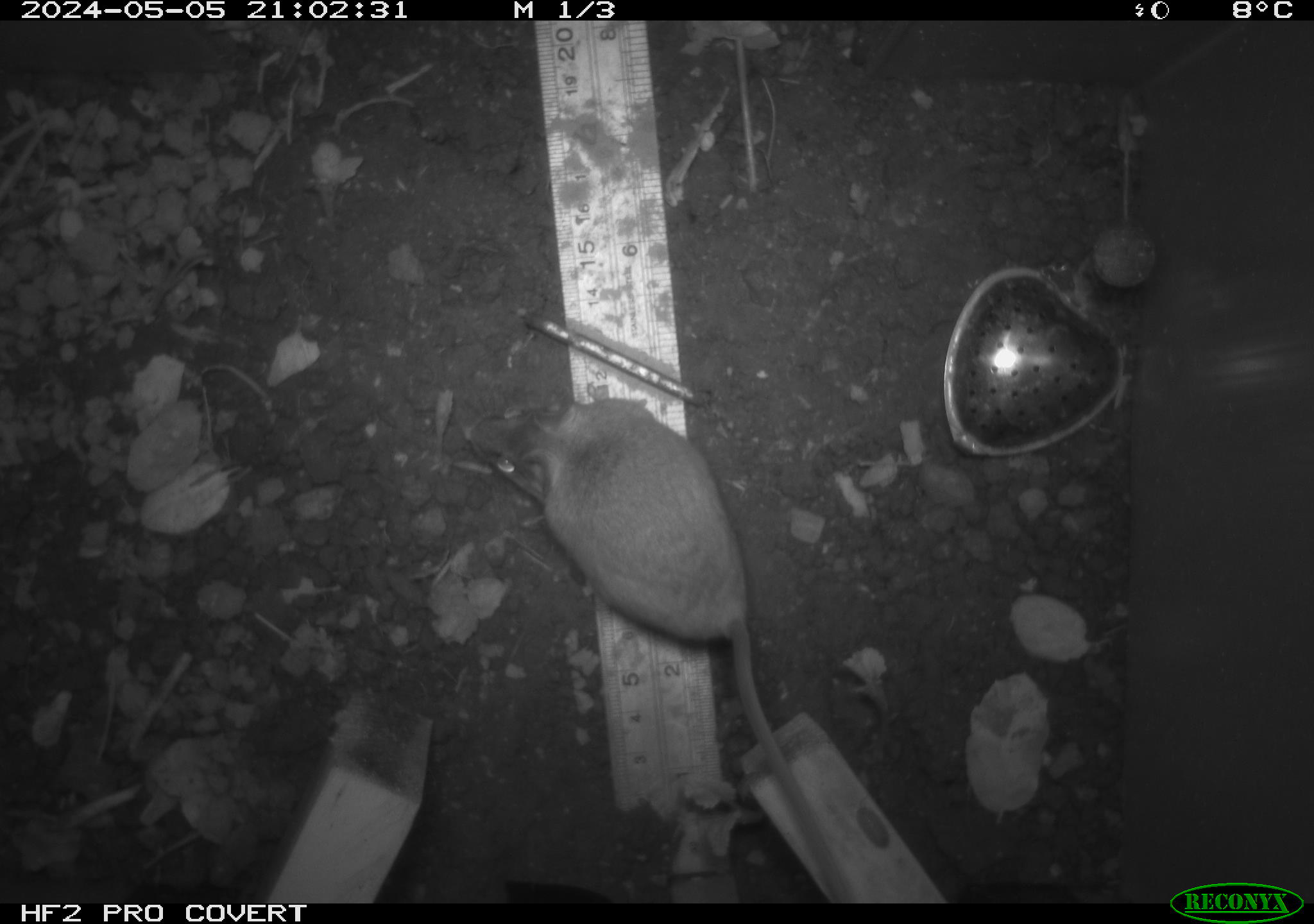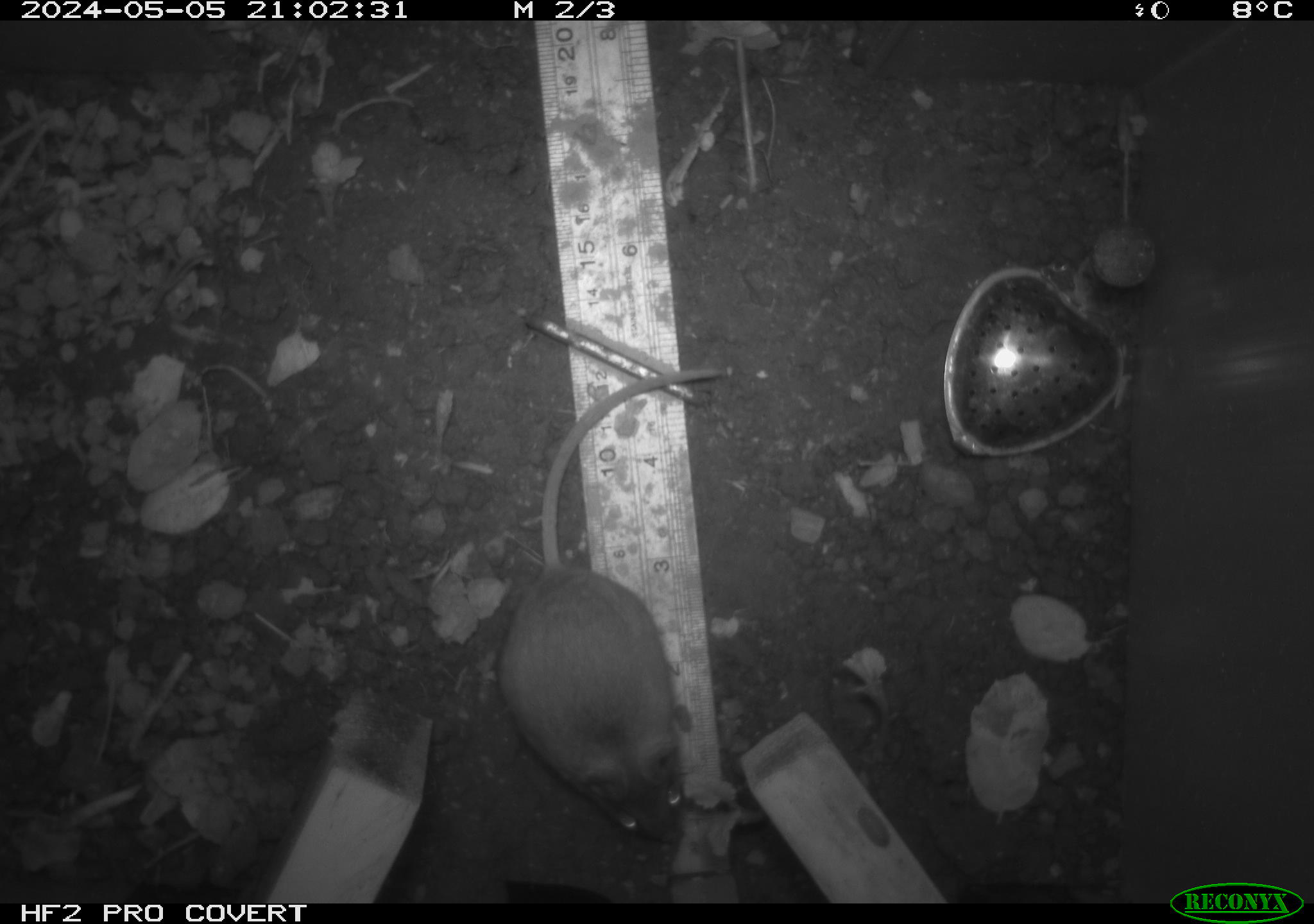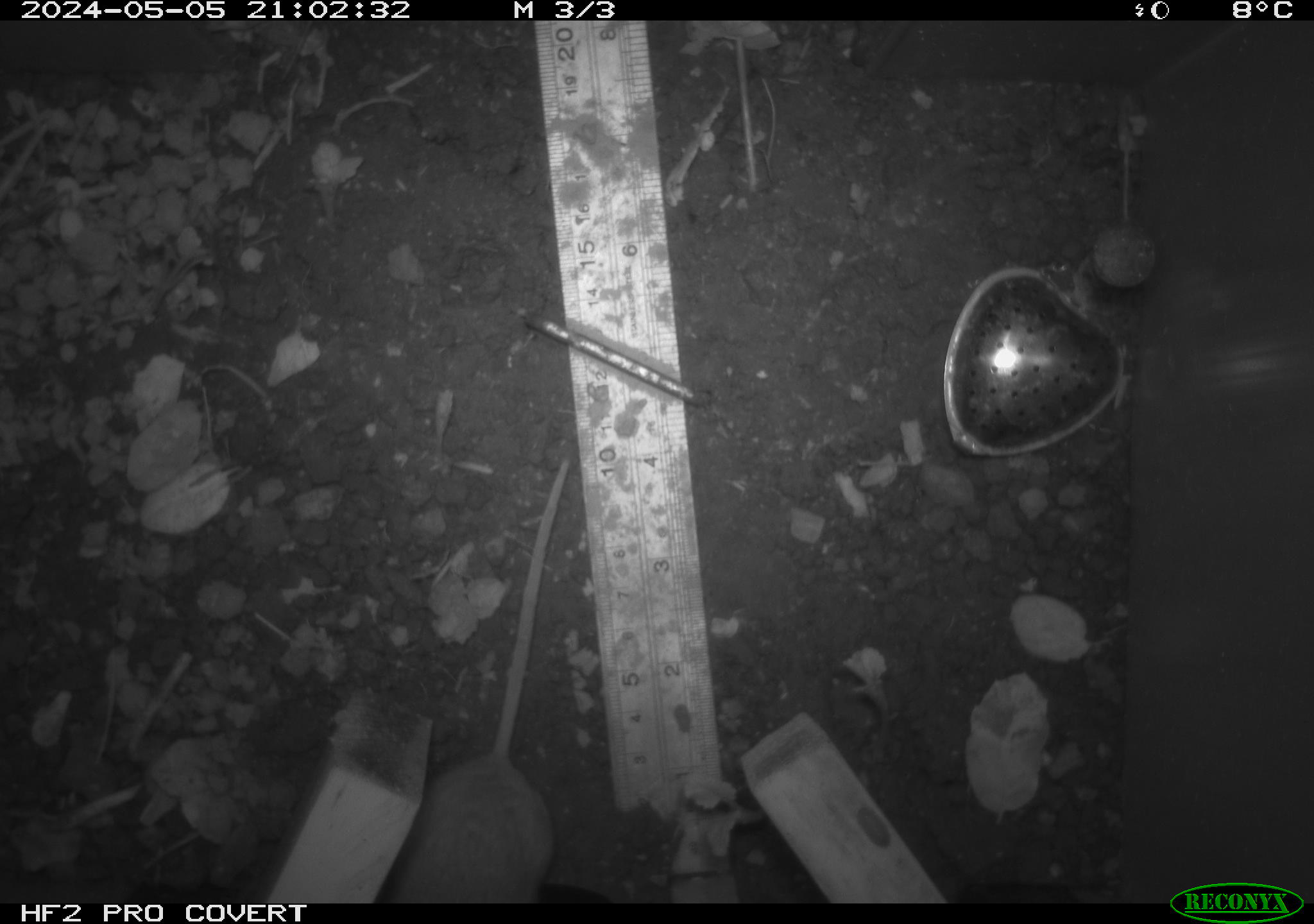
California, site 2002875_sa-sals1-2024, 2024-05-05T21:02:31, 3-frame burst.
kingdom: Animalia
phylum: Chordata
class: Mammalia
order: Rodentia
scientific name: Rodentia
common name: rodent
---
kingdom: Animalia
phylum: Chordata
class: Mammalia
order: Rodentia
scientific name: Rodentia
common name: mouse species